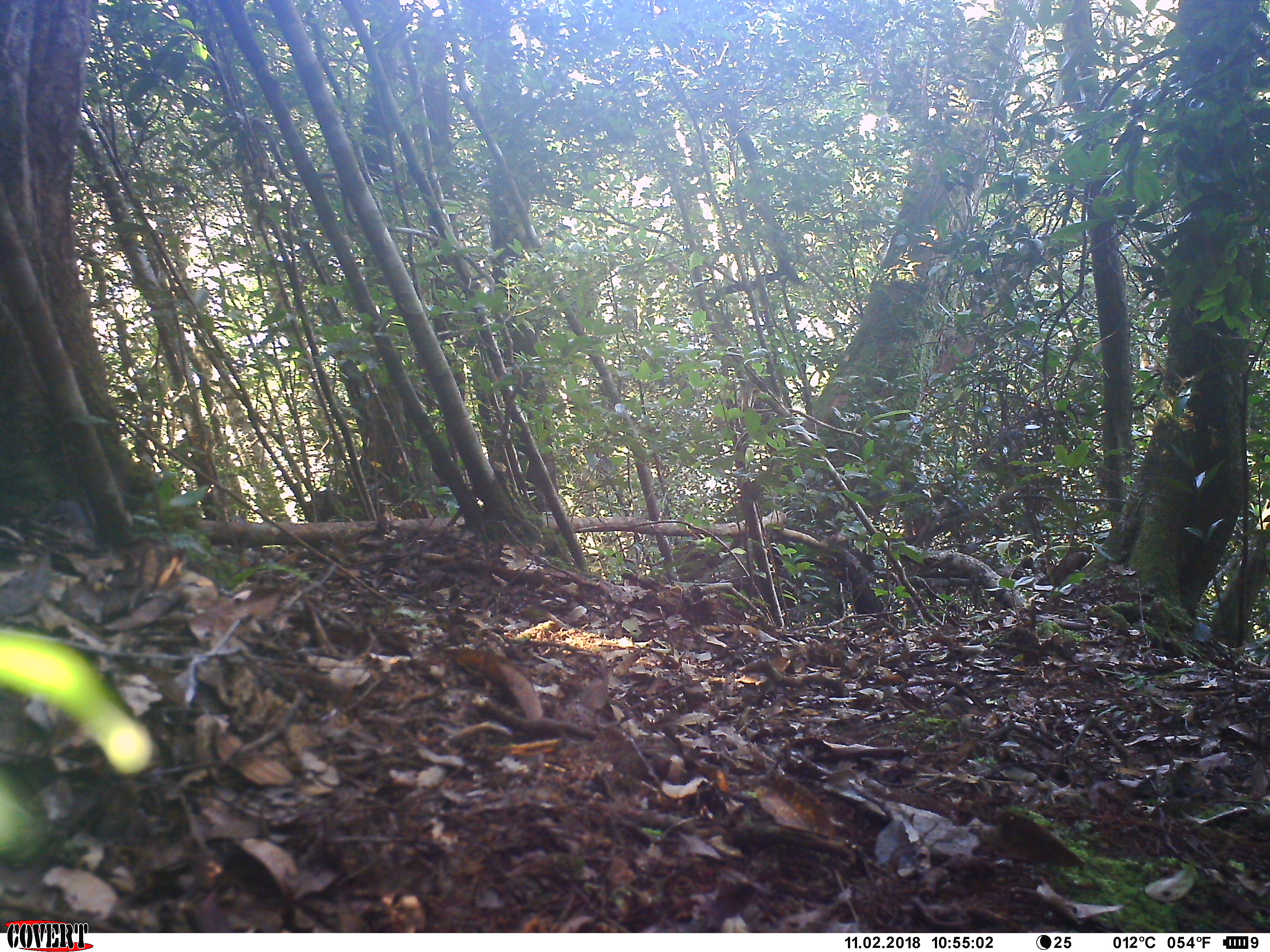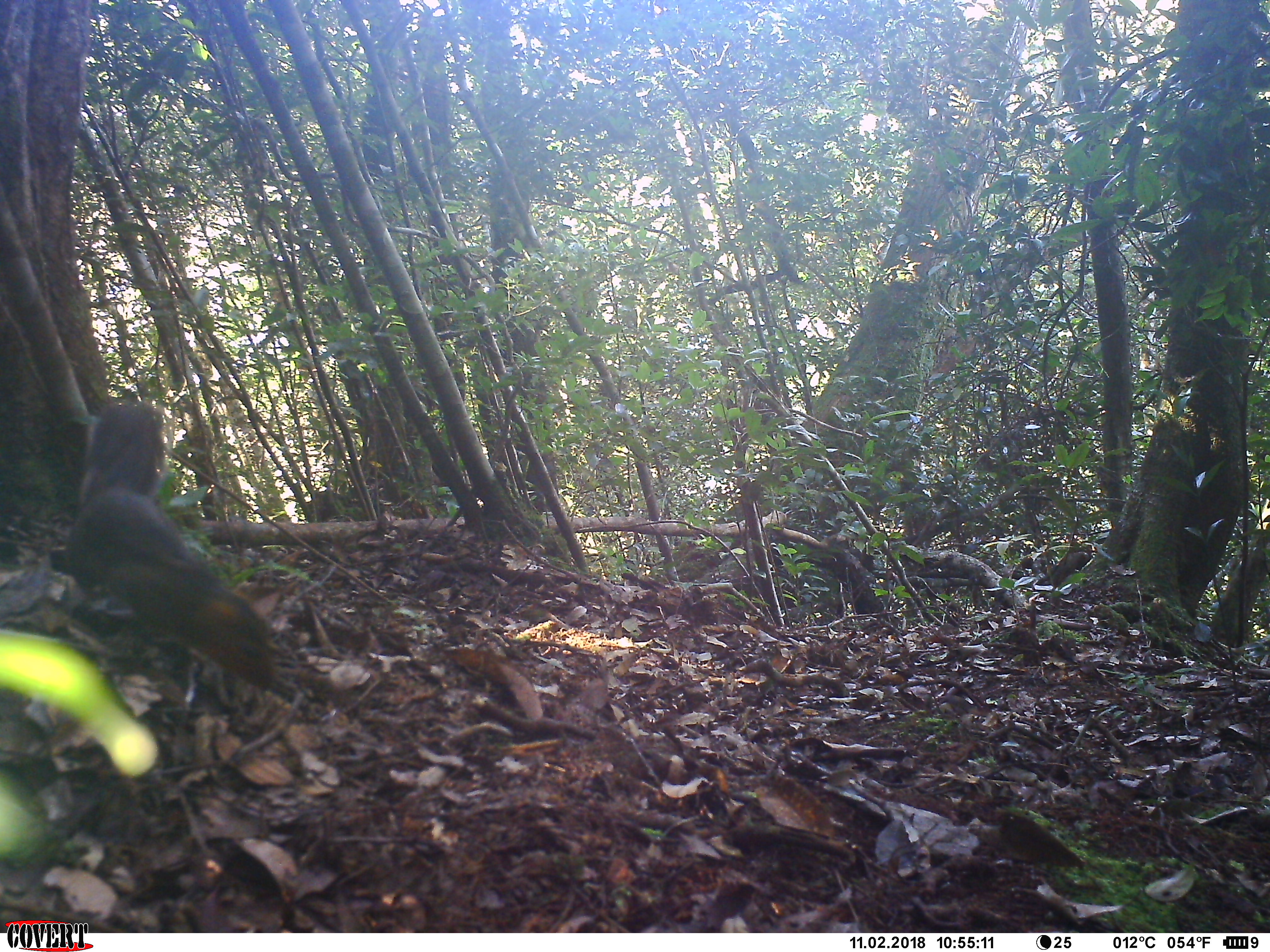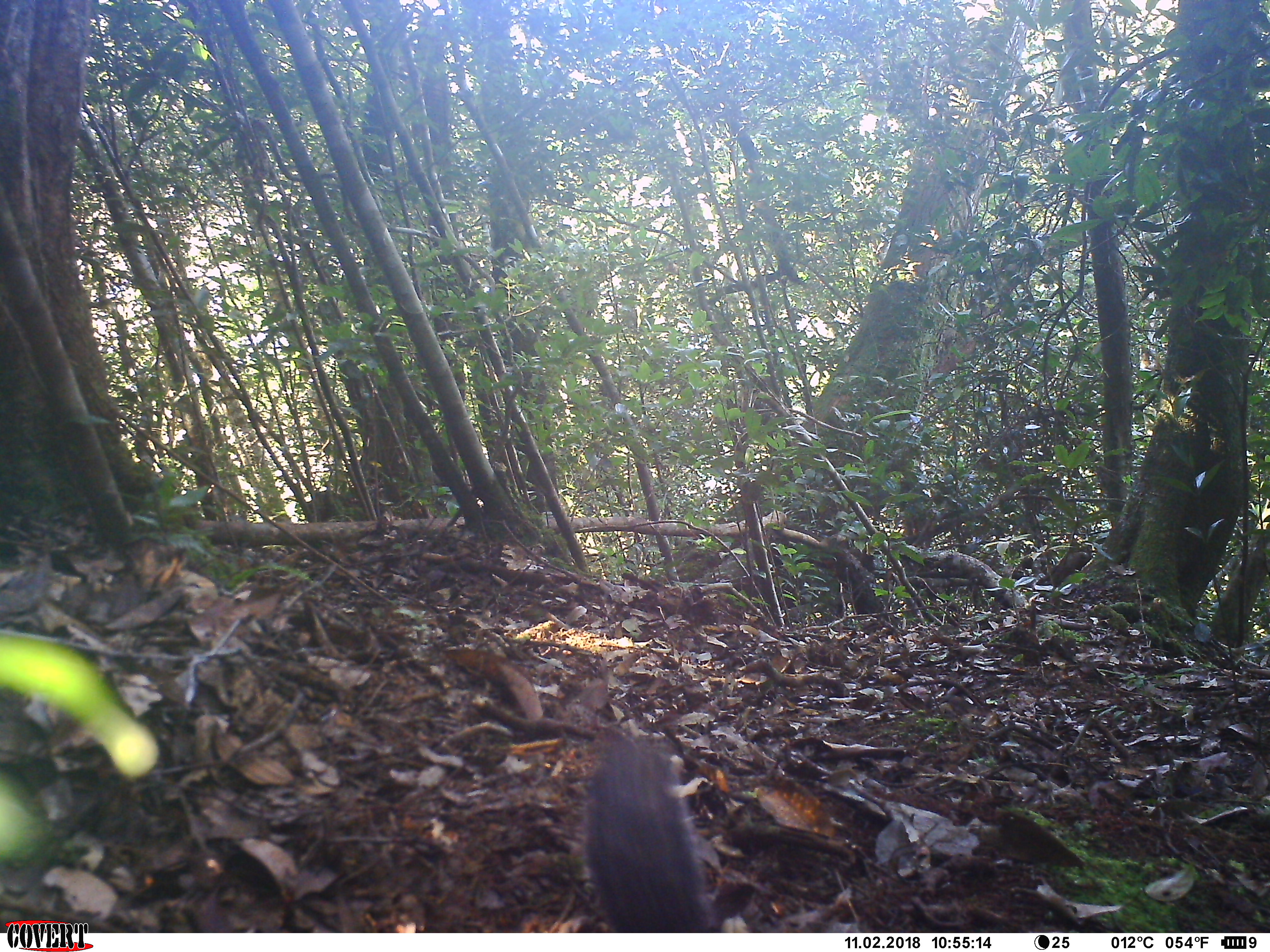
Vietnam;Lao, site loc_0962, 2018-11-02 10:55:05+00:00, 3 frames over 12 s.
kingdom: Animalia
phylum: Chordata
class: Mammalia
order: Rodentia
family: Sciuridae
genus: Dremomys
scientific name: Dremomys rufigenis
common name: red-cheeked squirrel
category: red cheeked squirrel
Red cheeked squirrel (red-cheeked squirrel) (Dremomys rufigenis). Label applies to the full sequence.